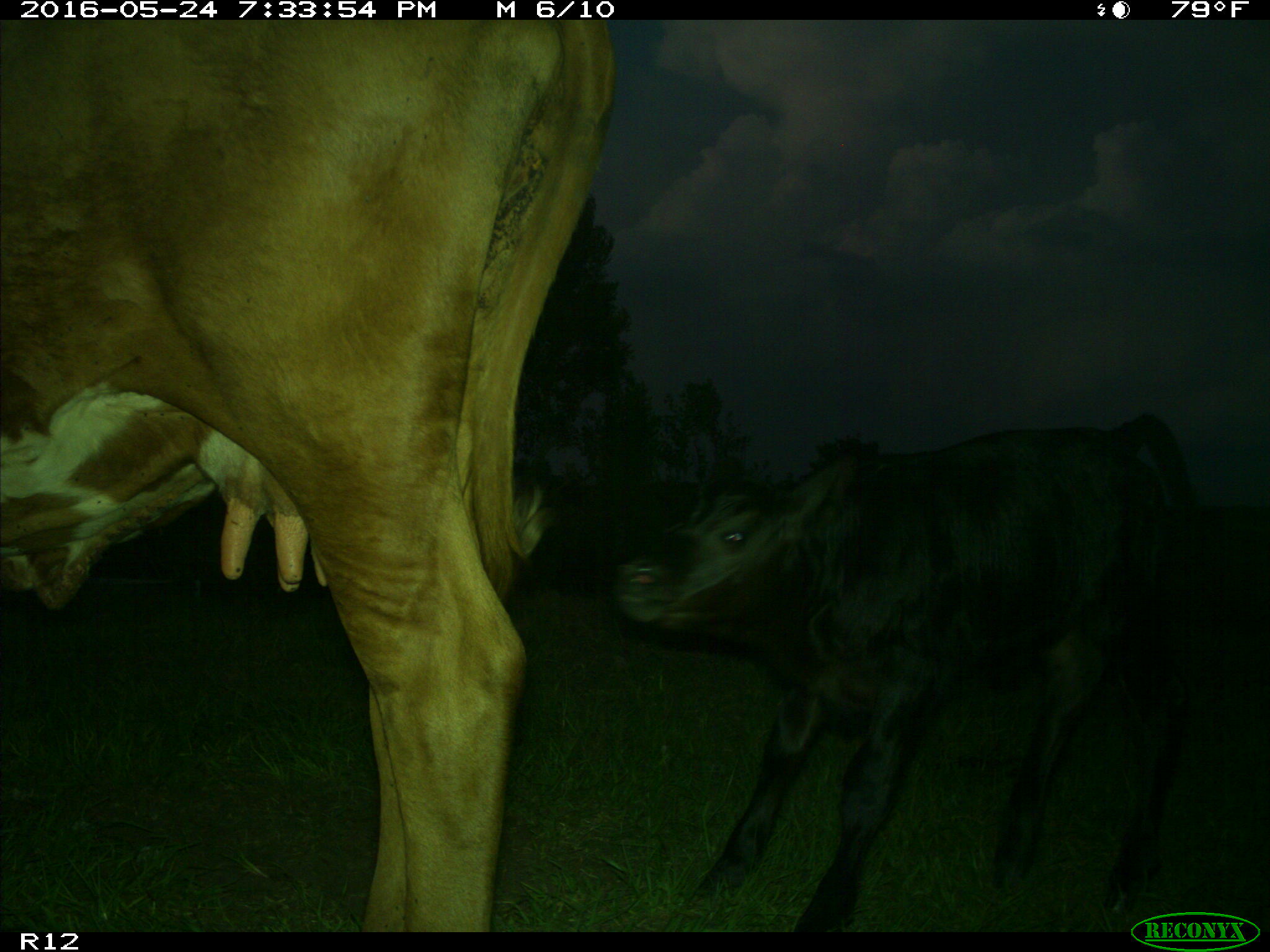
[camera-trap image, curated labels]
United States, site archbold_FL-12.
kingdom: Animalia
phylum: Chordata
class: Mammalia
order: Artiodactyla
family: Bovidae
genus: Bos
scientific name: Bos taurus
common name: domestic cow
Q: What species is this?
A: Bos taurus (domestic cow).